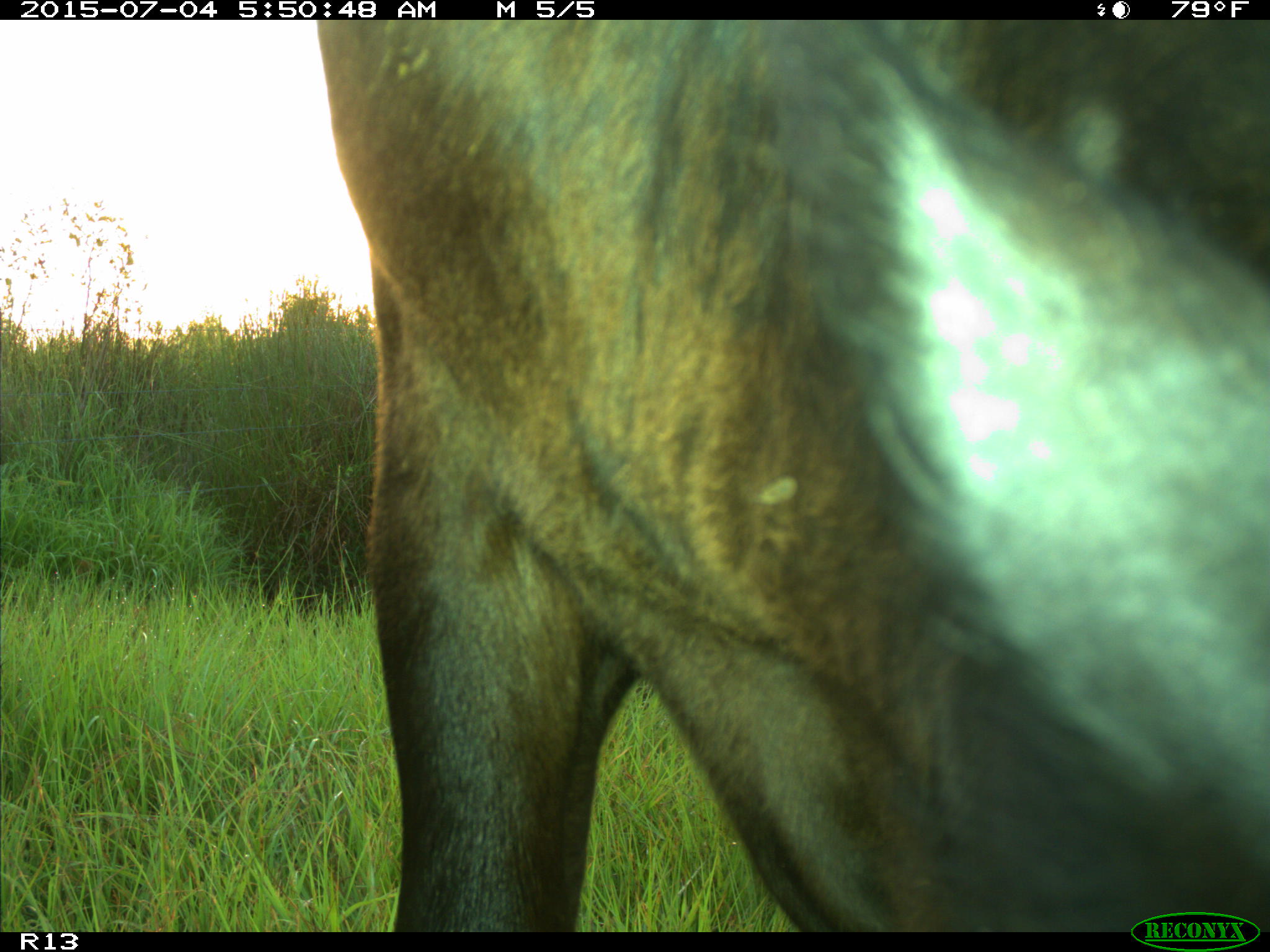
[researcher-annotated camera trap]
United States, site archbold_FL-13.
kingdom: Animalia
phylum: Chordata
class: Mammalia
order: Artiodactyla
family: Bovidae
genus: Bos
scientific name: Bos taurus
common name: domestic cow